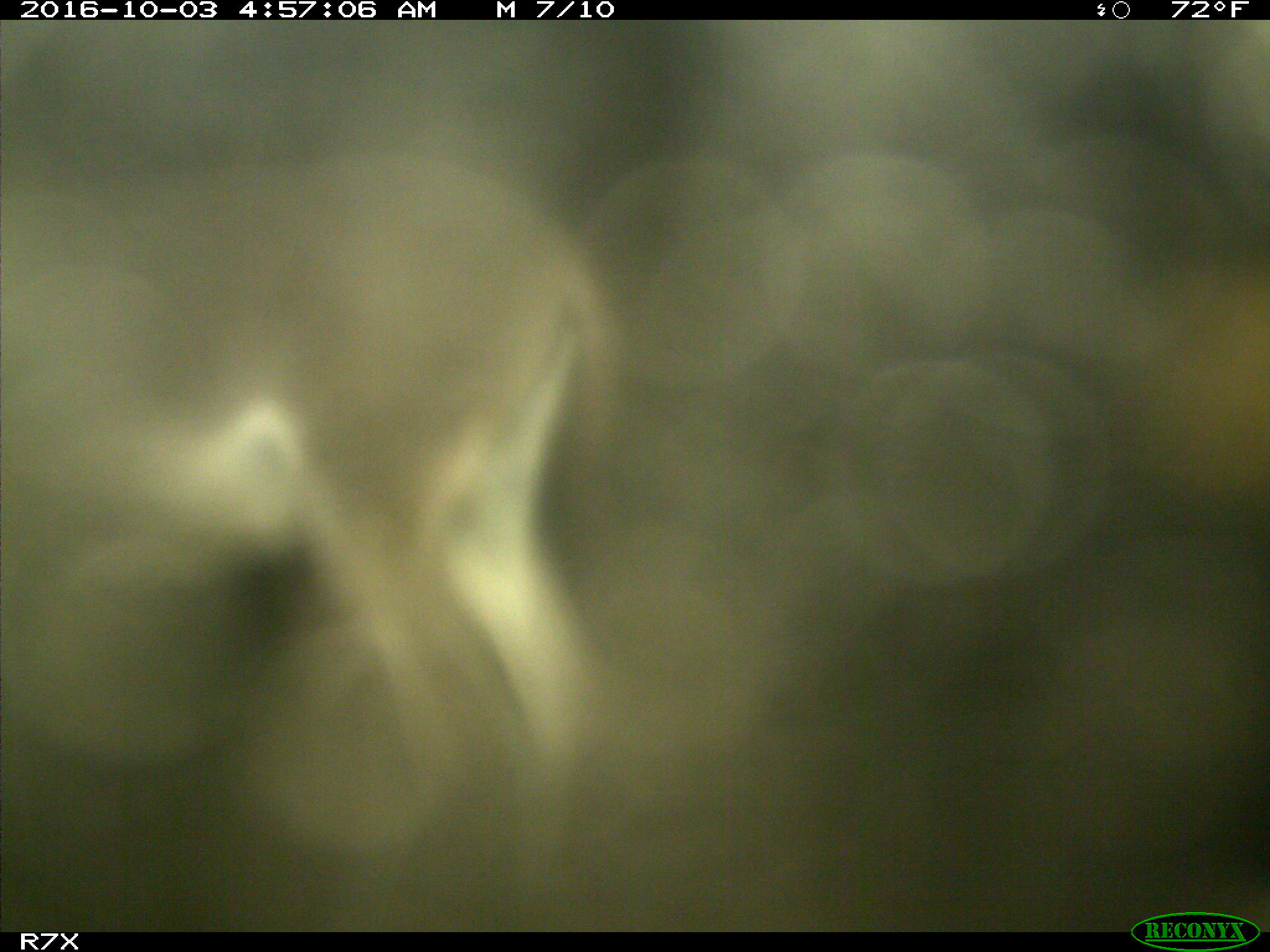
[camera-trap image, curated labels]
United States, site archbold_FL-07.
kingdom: Animalia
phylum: Chordata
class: Mammalia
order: Perissodactyla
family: Equidae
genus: Equus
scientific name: Equus africanus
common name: african wild ass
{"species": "Equus africanus (african wild ass)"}